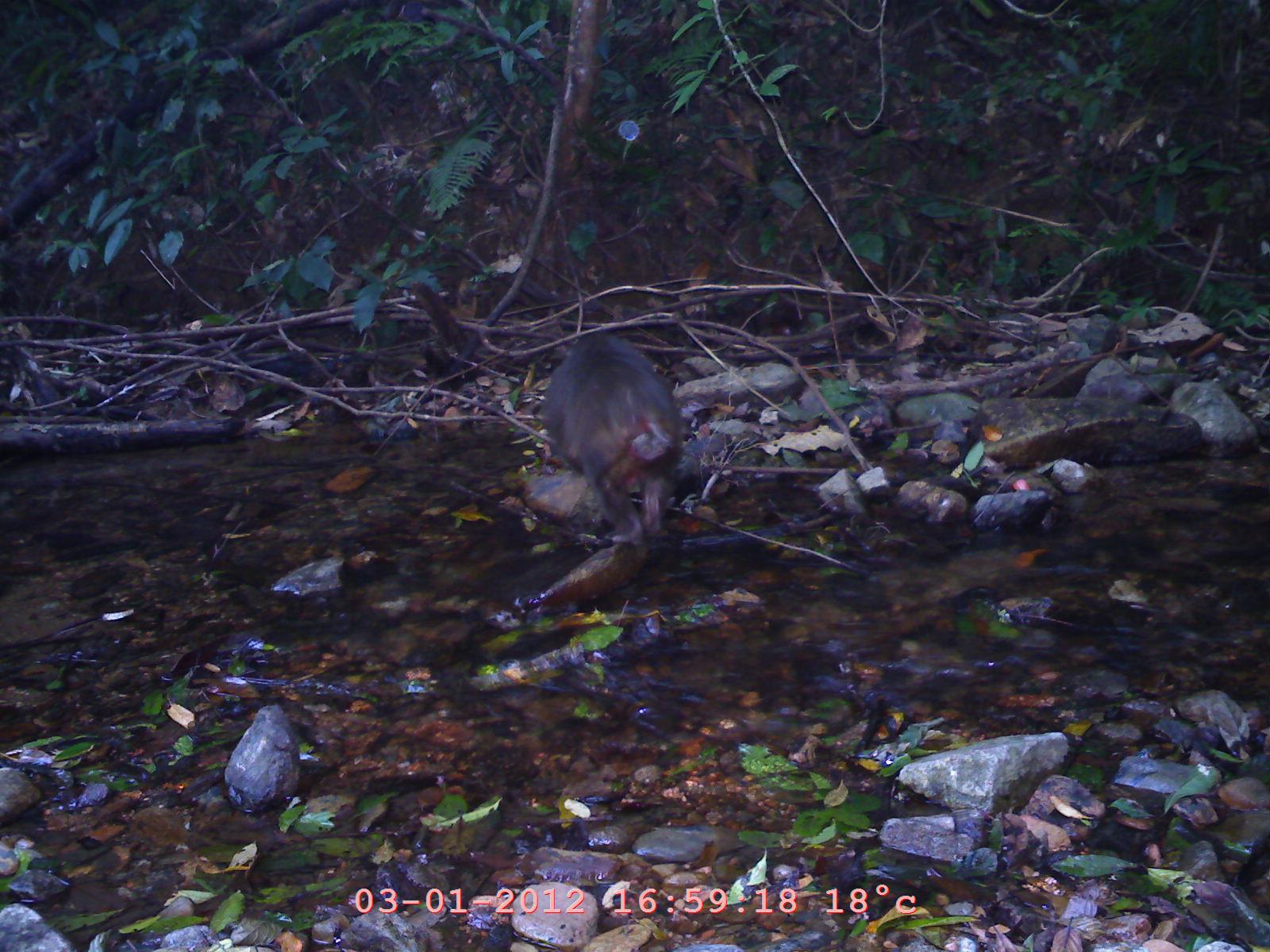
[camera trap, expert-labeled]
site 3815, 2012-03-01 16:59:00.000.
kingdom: Animalia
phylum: Chordata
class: Mammalia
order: Primates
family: Cercopithecidae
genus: Macaca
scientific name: Macaca arctoides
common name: stump-tailed macaque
Macaca arctoides (stump-tailed macaque), count 1.